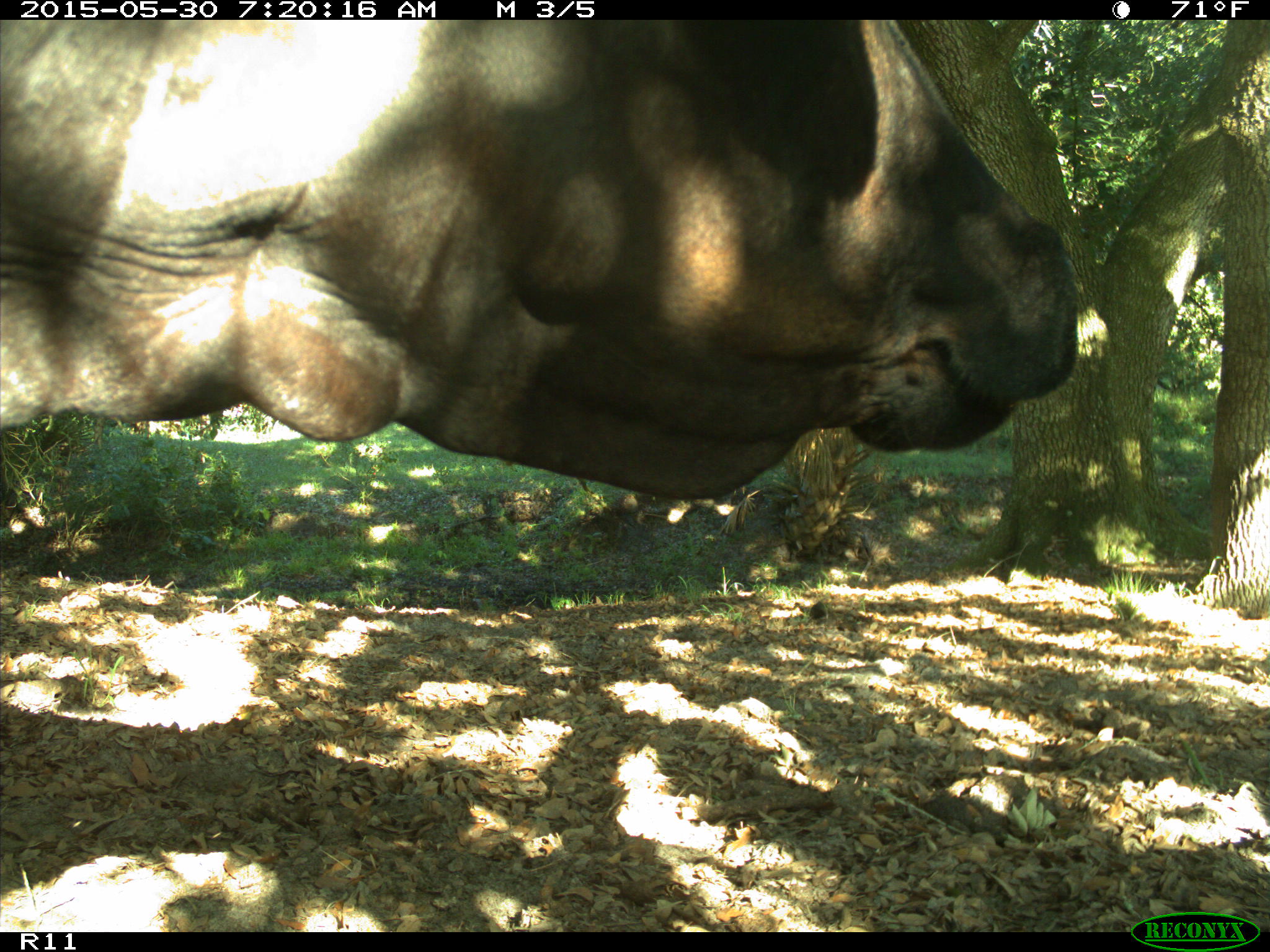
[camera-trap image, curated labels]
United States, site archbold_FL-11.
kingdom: Animalia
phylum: Chordata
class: Mammalia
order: Artiodactyla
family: Bovidae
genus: Bos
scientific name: Bos taurus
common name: domestic cow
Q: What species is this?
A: Bos taurus (domestic cow).